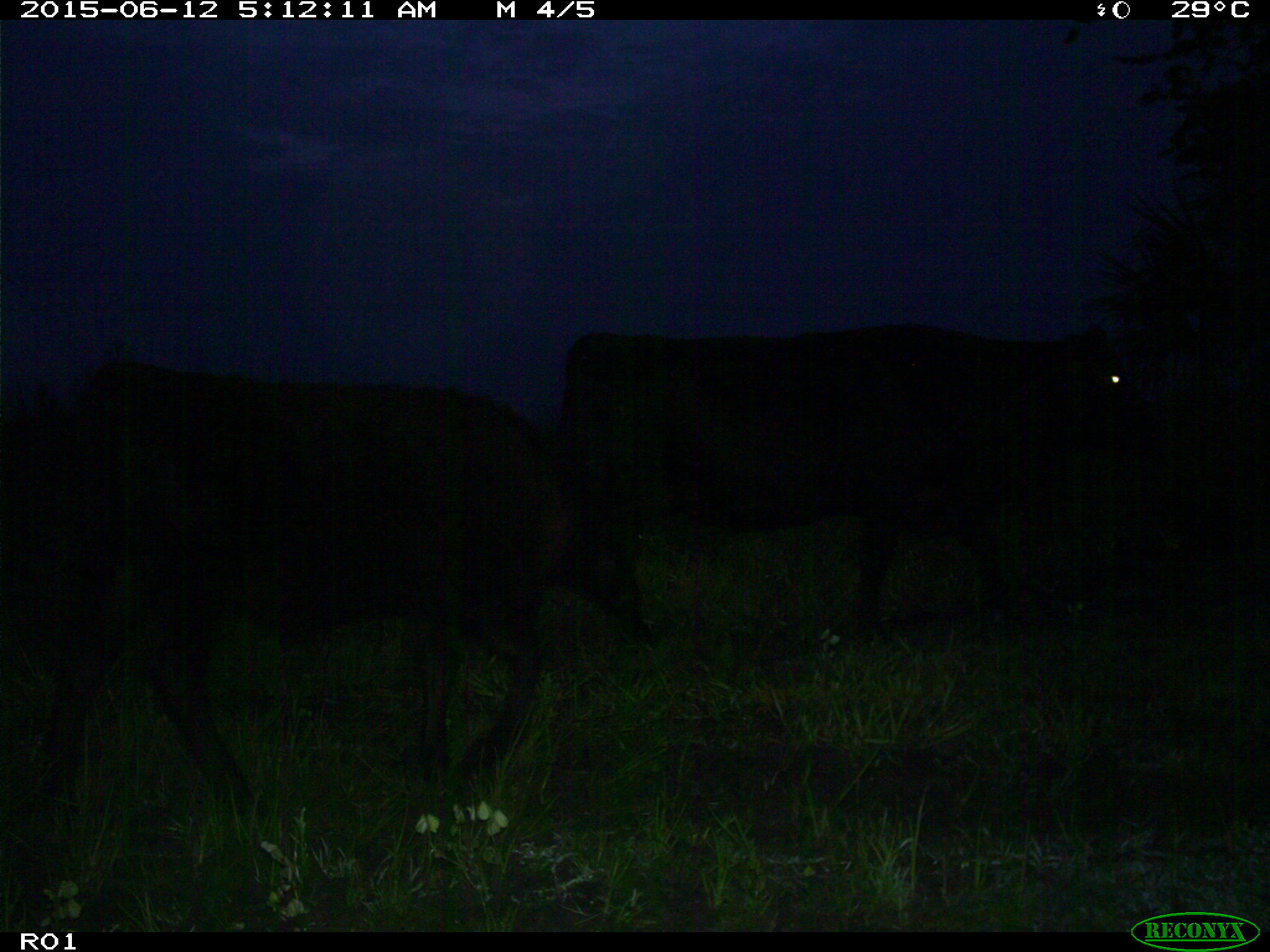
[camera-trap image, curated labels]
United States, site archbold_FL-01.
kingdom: Animalia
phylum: Chordata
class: Mammalia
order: Artiodactyla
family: Bovidae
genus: Bos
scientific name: Bos taurus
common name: domestic cow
Bos taurus (domestic cow).